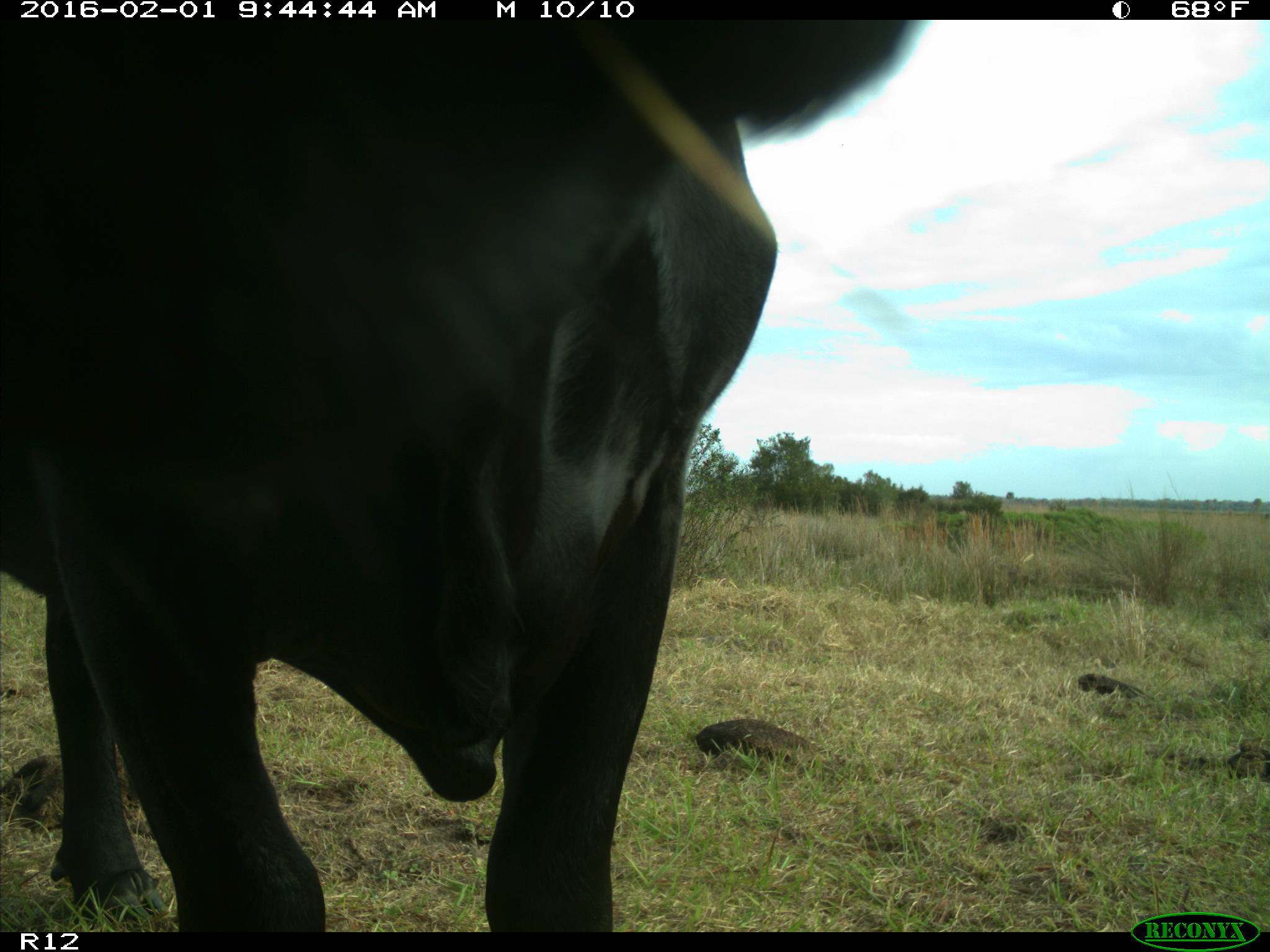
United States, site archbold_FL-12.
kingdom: Animalia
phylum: Chordata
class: Mammalia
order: Artiodactyla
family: Bovidae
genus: Bos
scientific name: Bos taurus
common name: domestic cow